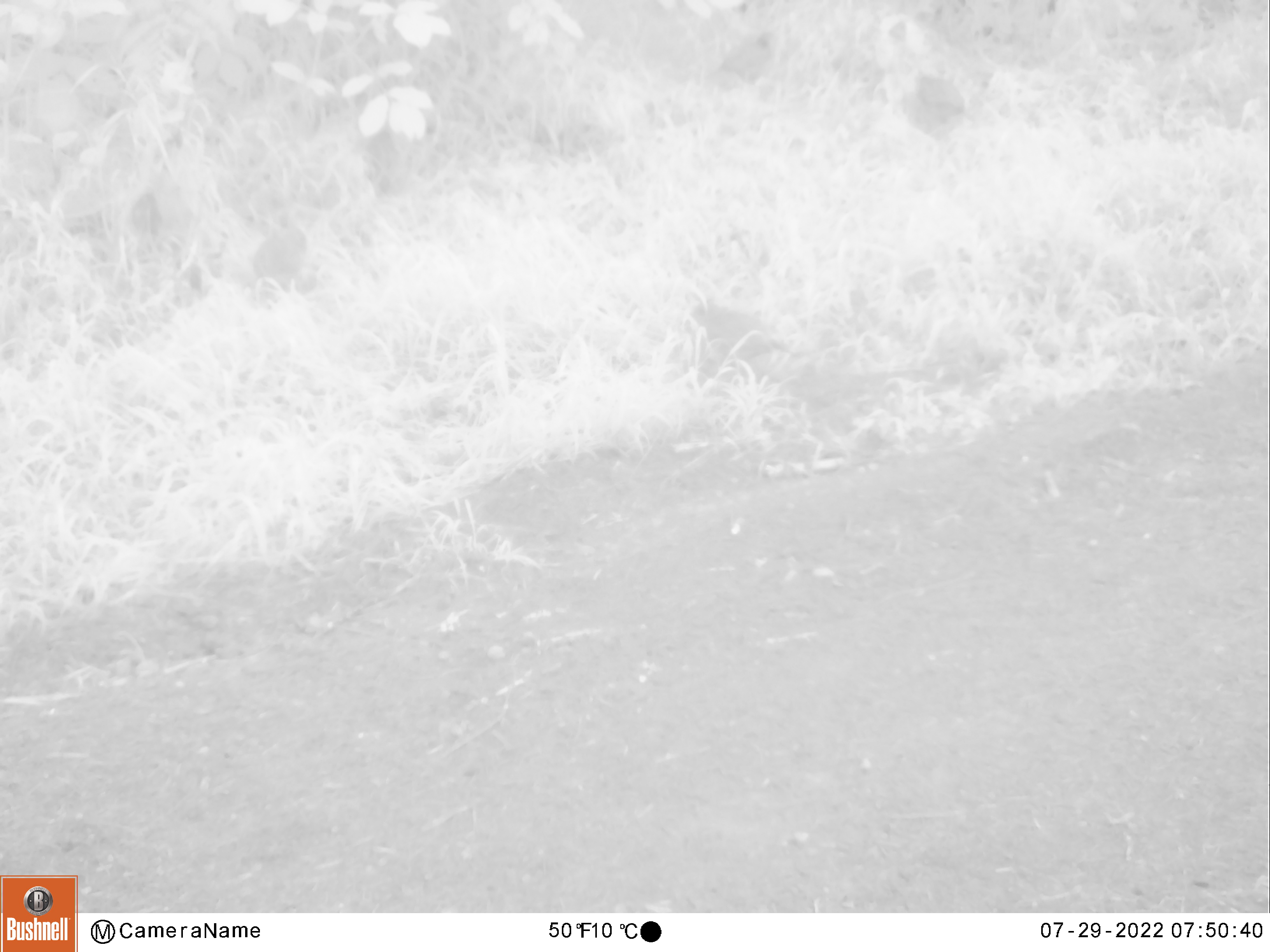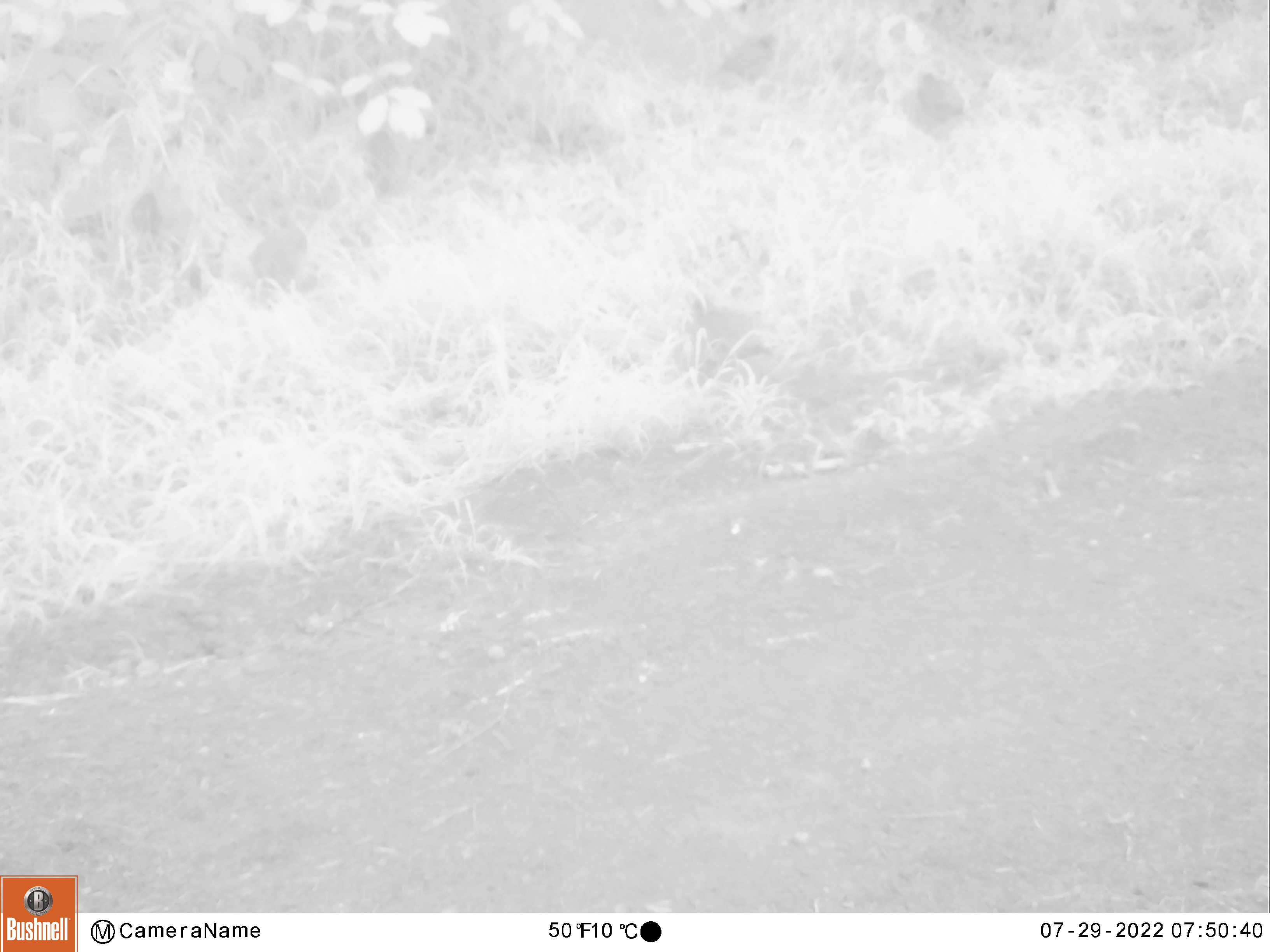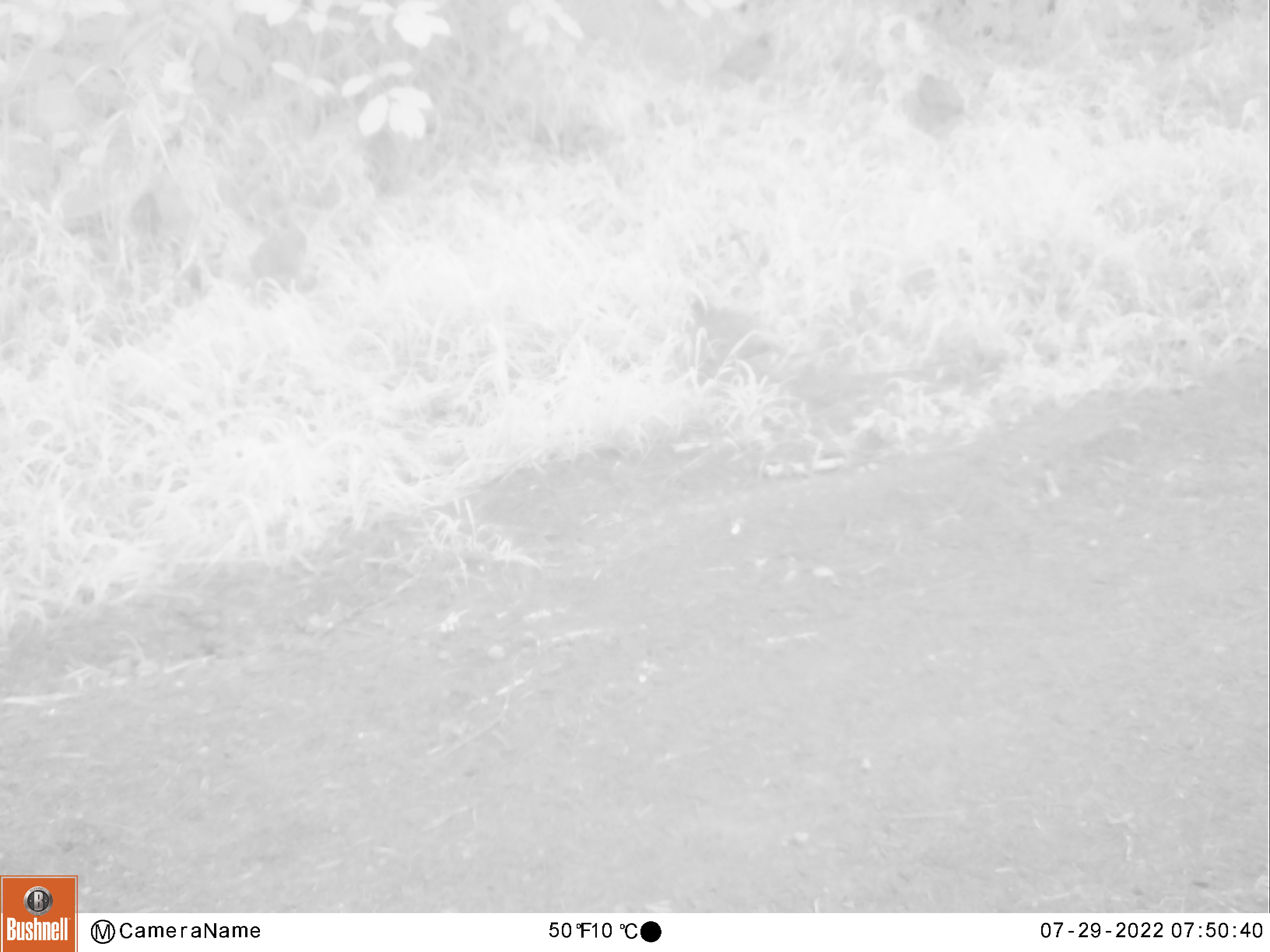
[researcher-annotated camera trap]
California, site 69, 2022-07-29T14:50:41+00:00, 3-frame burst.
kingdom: Animalia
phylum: Chordata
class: Aves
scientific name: Aves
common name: bird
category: unknown bird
Unknown bird (bird) (Aves).